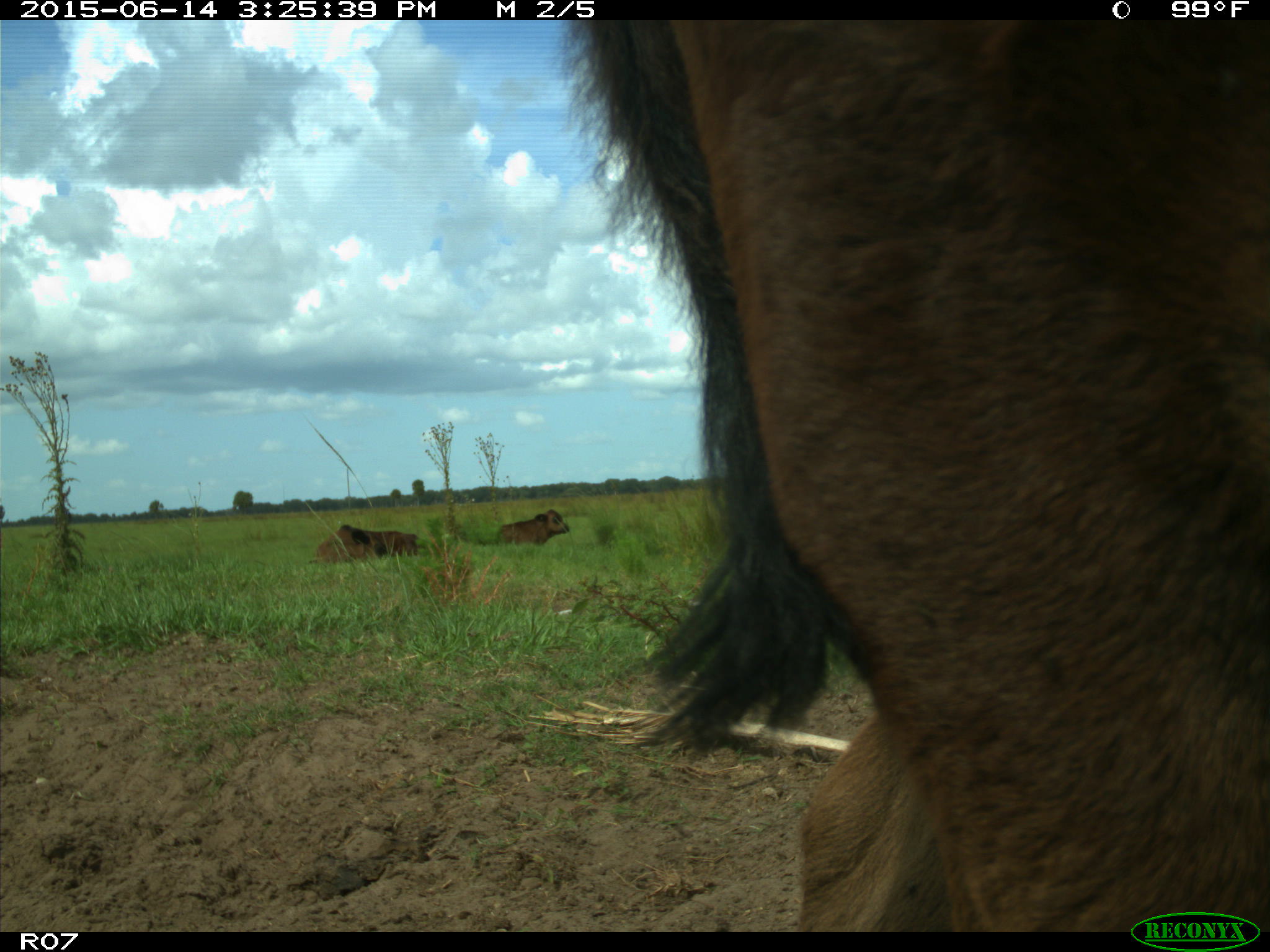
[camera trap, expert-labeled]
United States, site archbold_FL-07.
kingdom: Animalia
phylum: Chordata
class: Mammalia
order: Artiodactyla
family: Bovidae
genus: Bos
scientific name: Bos taurus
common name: domestic cow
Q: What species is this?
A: Bos taurus (domestic cow).